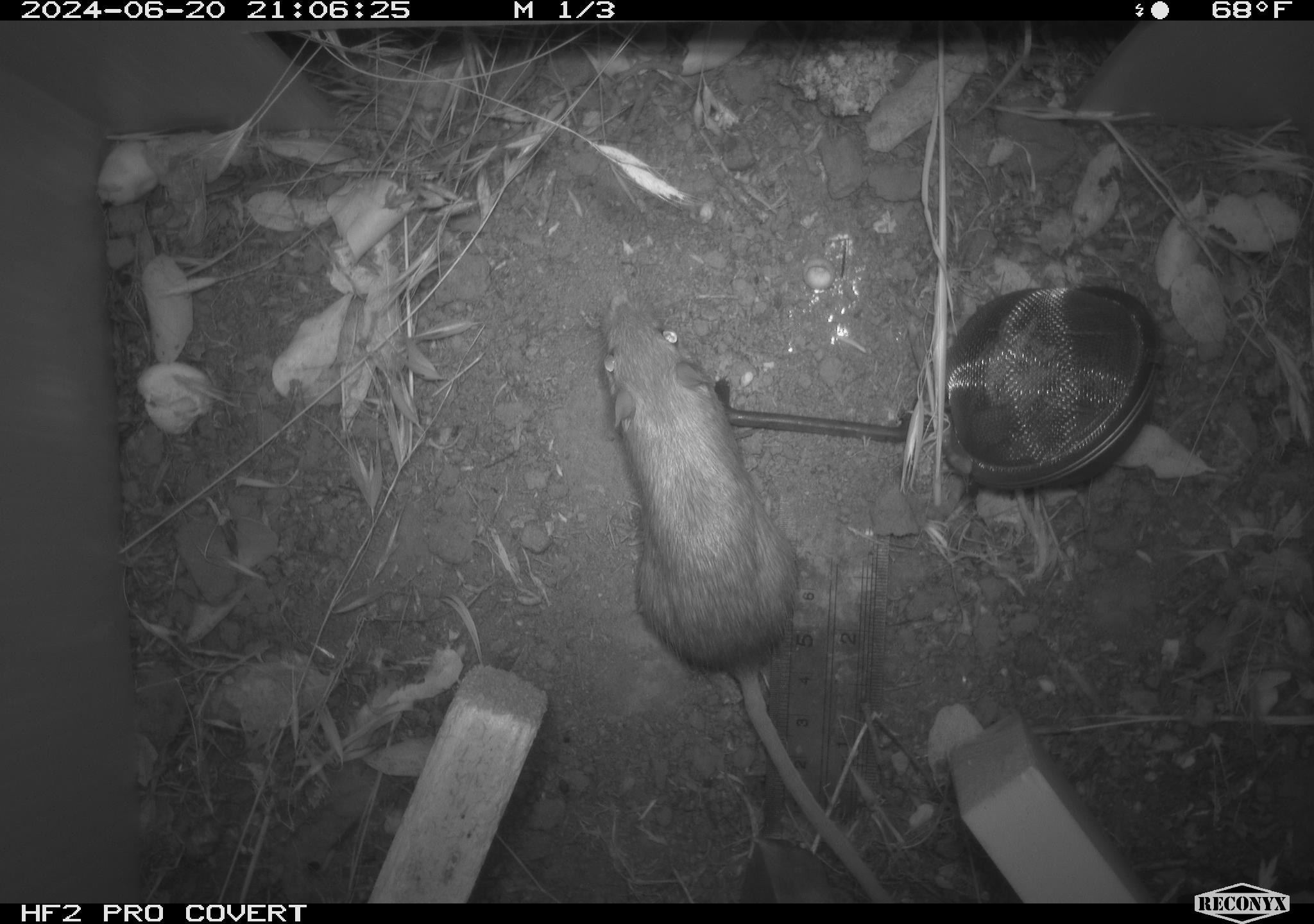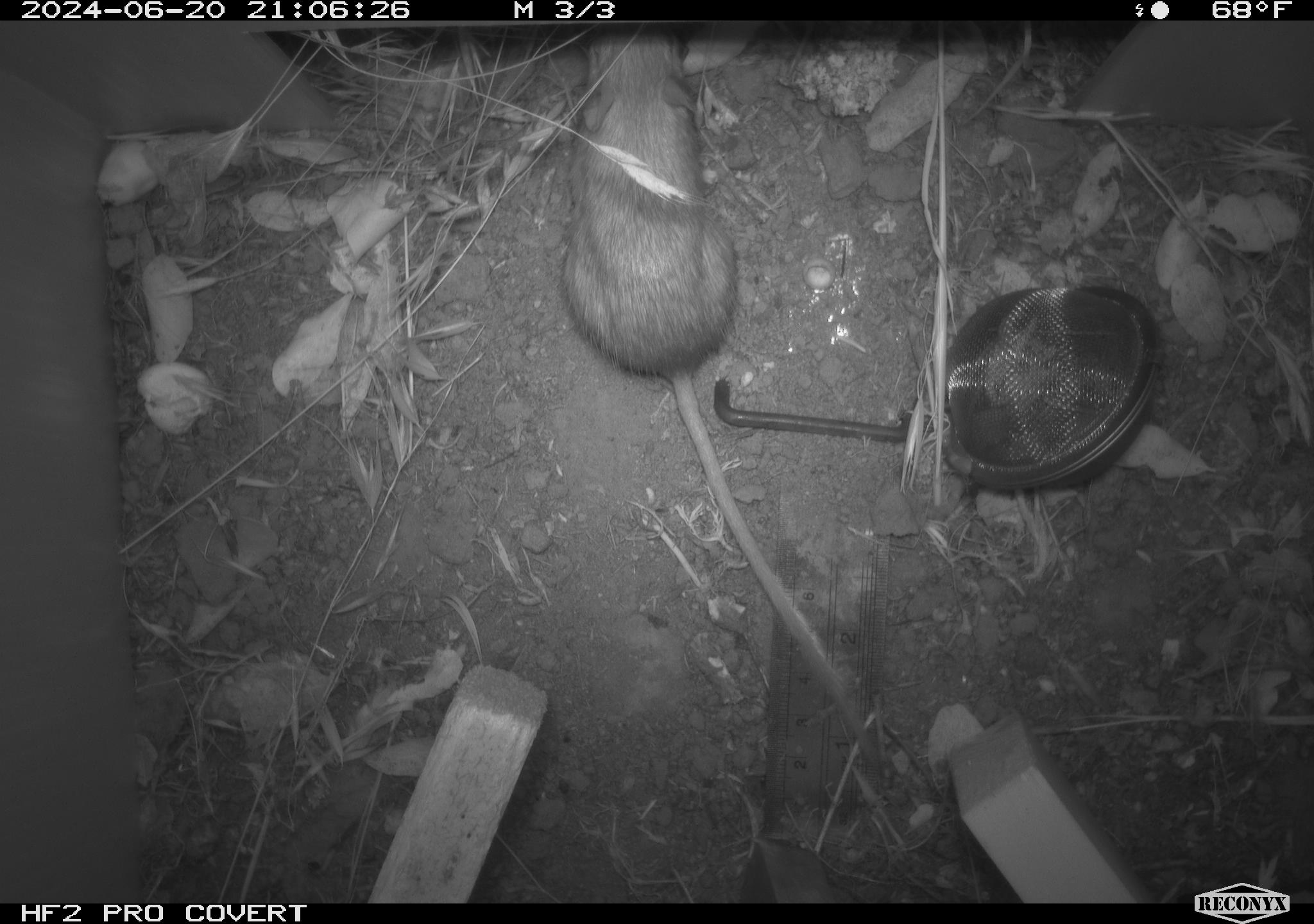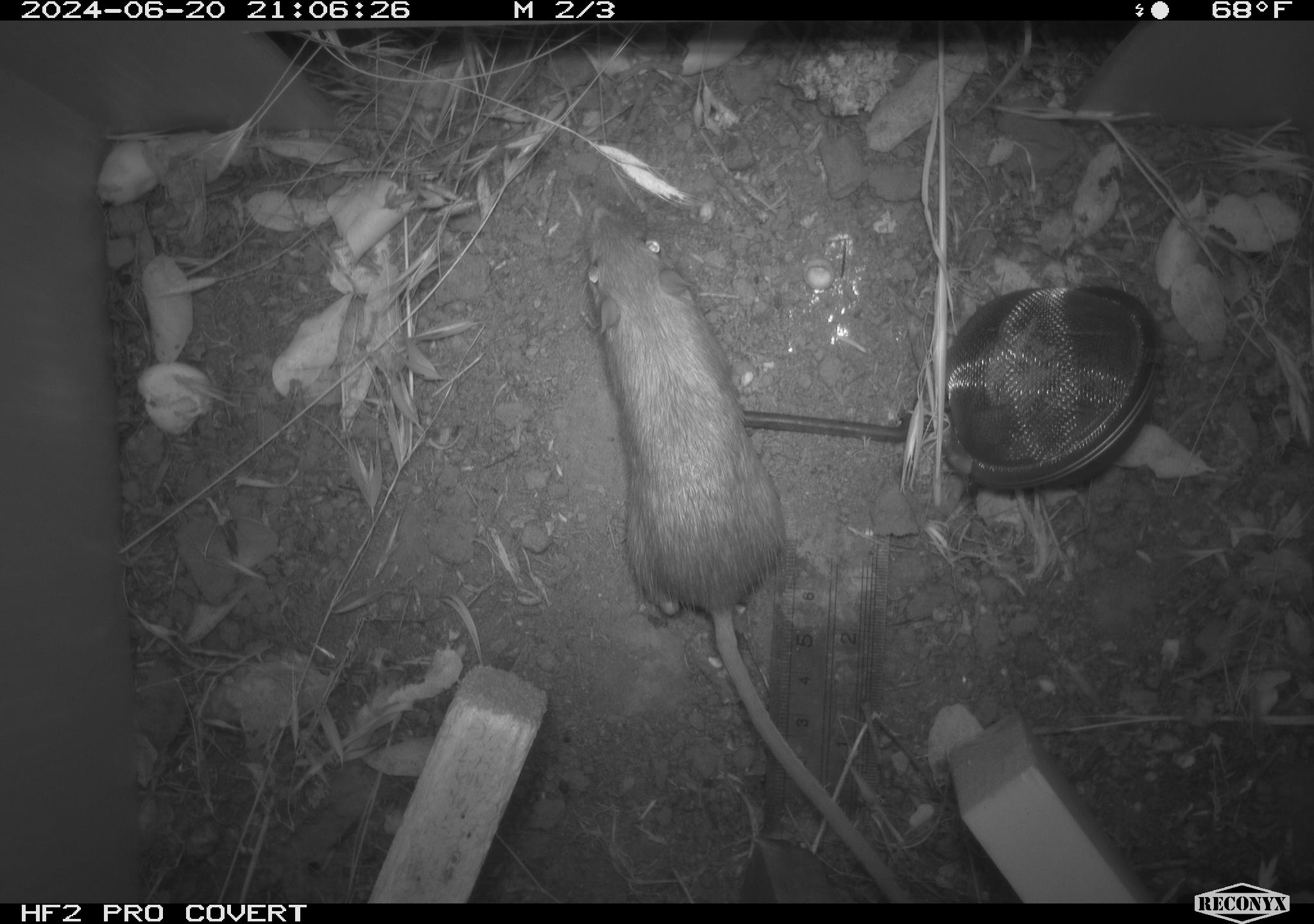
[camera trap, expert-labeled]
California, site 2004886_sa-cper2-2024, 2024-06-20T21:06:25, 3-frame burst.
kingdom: Animalia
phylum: Chordata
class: Mammalia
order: Rodentia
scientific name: Rodentia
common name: rodent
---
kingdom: Animalia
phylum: Chordata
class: Mammalia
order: Rodentia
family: Heteromyidae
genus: Dipodomys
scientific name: Dipodomys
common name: kangaroo rats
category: dipodomys species